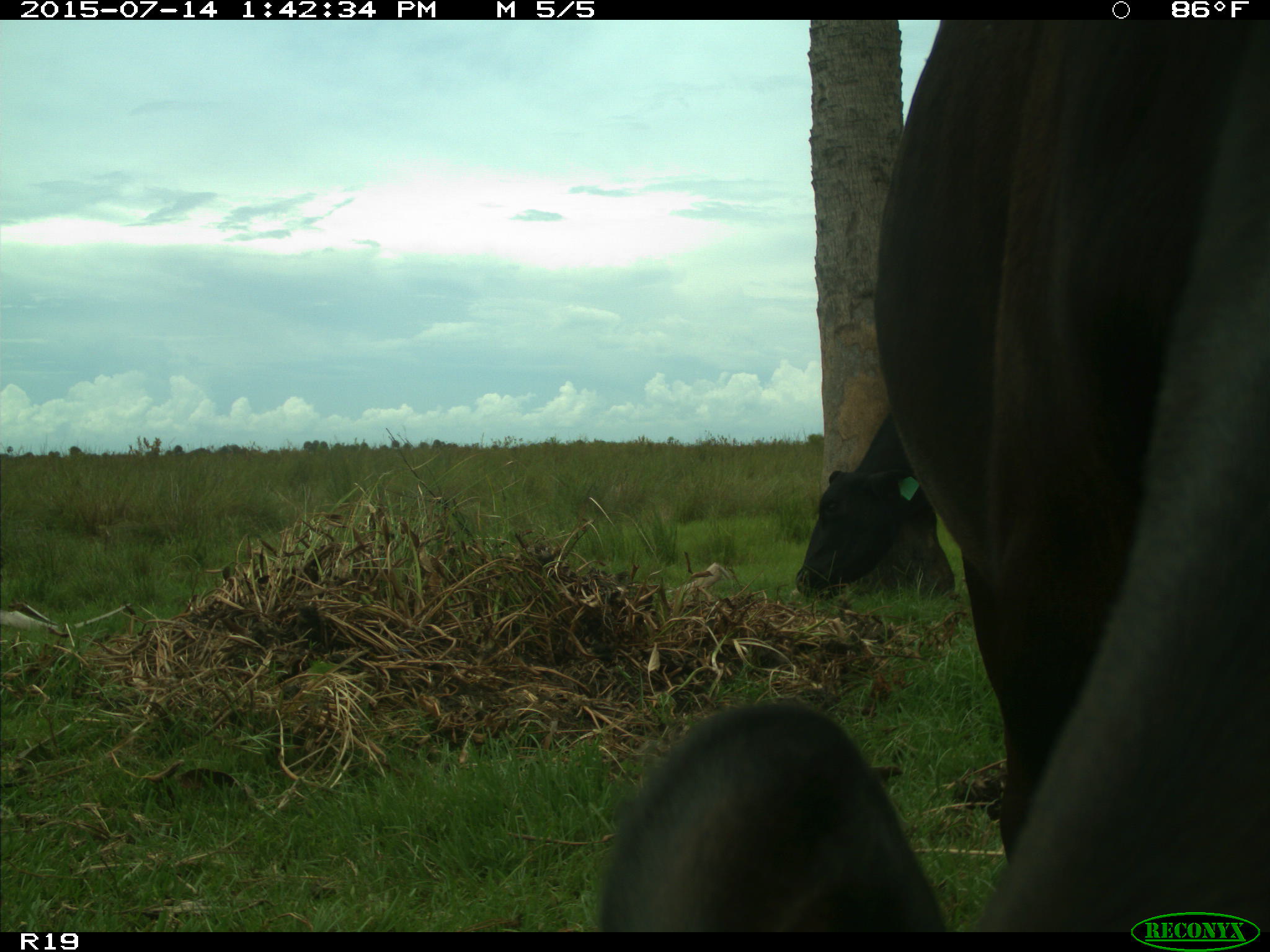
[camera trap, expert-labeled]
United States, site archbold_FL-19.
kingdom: Animalia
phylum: Chordata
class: Mammalia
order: Artiodactyla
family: Bovidae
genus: Bos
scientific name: Bos taurus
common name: domestic cow